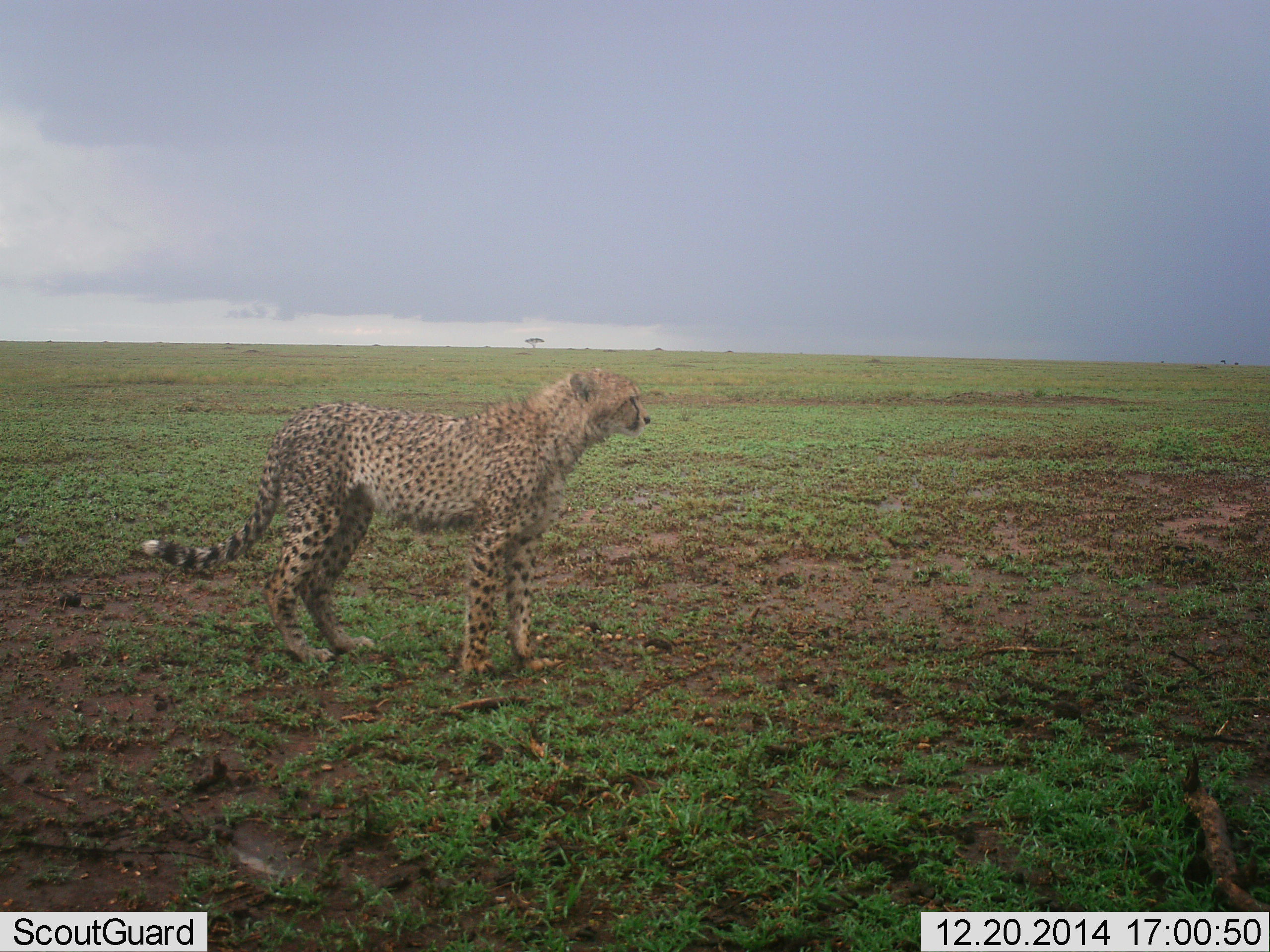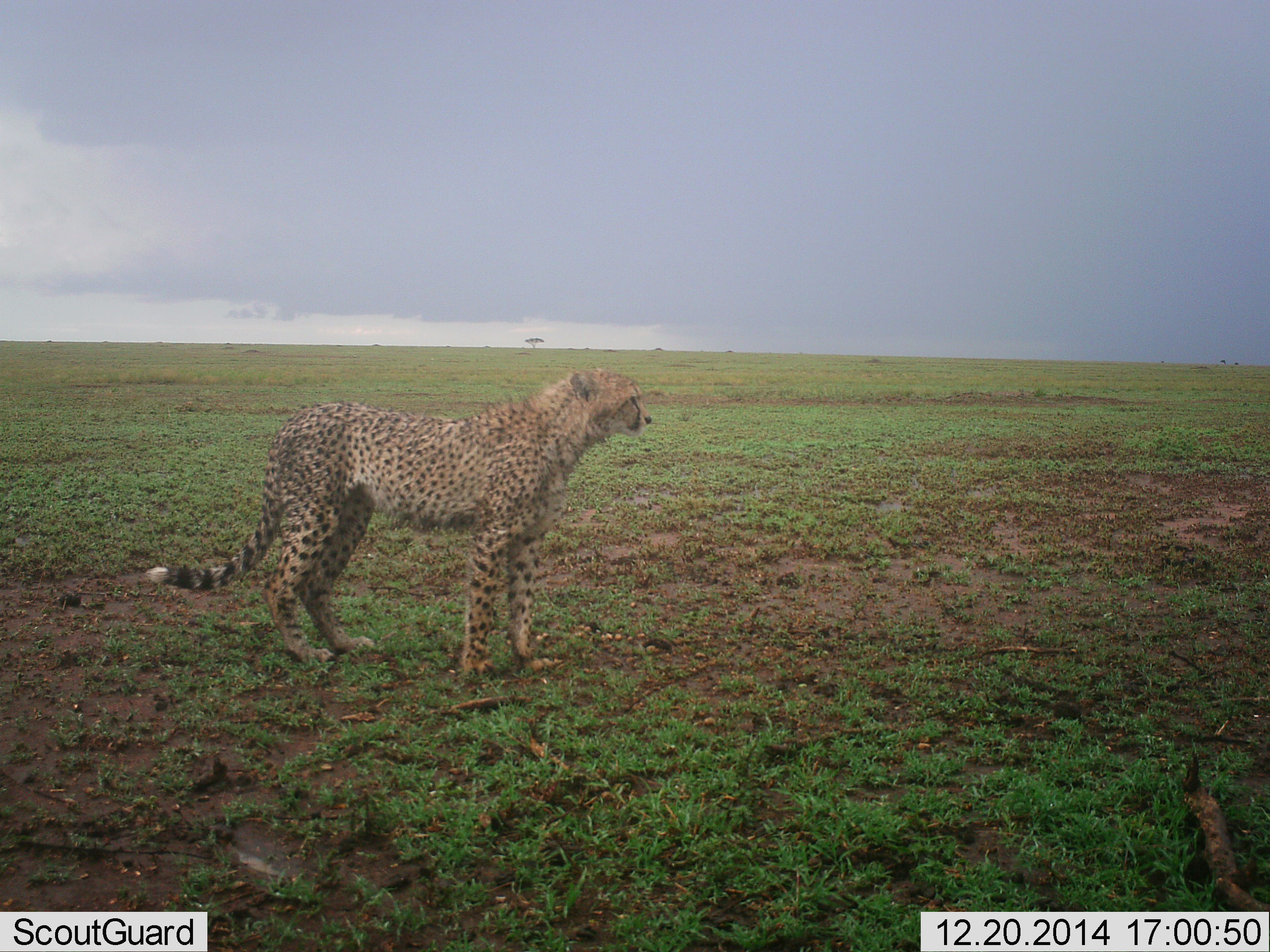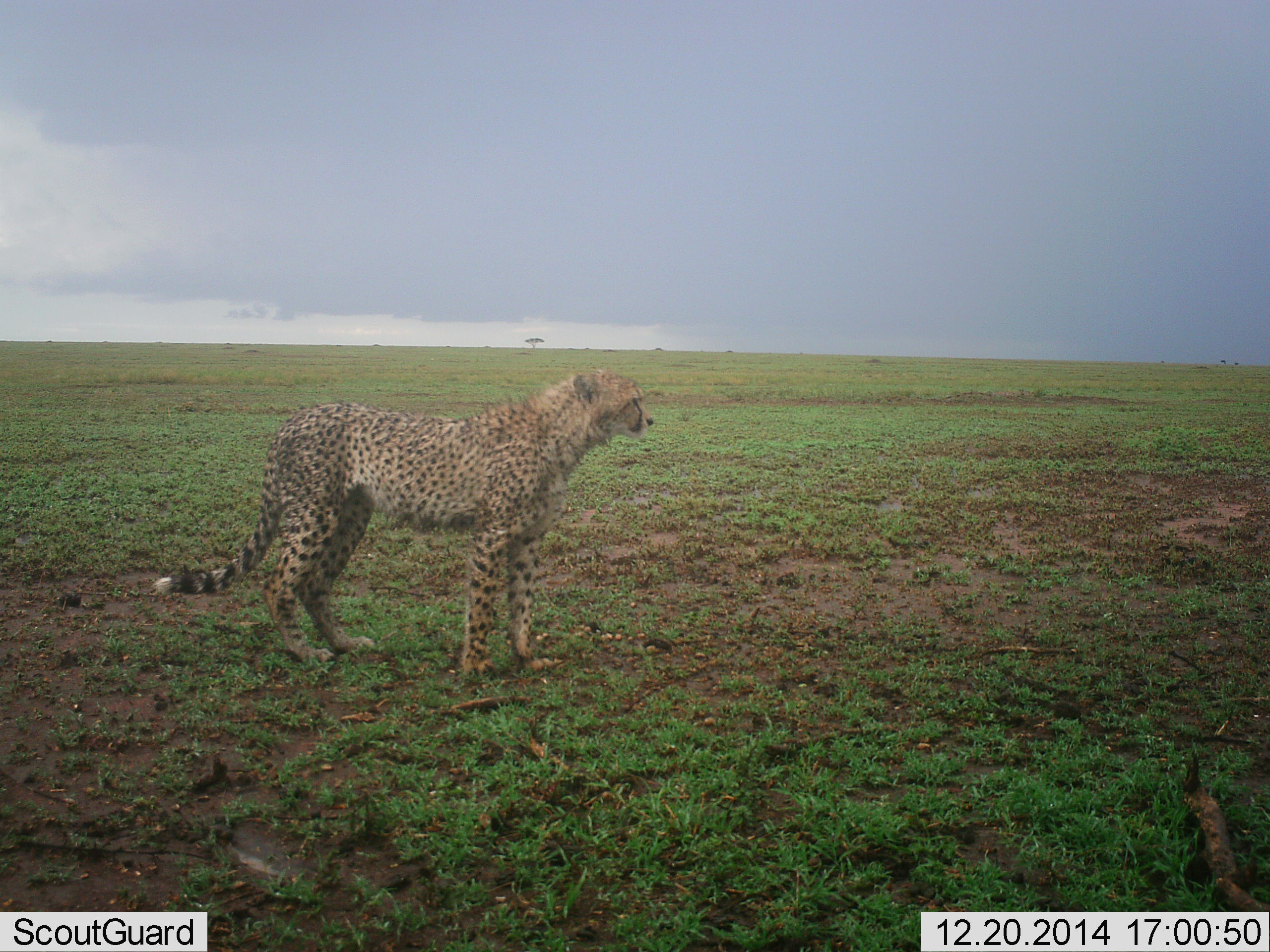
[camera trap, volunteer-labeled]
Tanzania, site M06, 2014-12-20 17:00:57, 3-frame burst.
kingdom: Animalia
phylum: Chordata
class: Mammalia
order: Carnivora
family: Felidae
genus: Acinonyx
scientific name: Acinonyx jubatus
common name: cheetah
Cheetah (Acinonyx jubatus), count 1. Behavior (volunteer vote fractions): standing 100%, resting 0%, moving 0%, interacting 0%. Young present (vote fraction): 0%. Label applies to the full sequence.